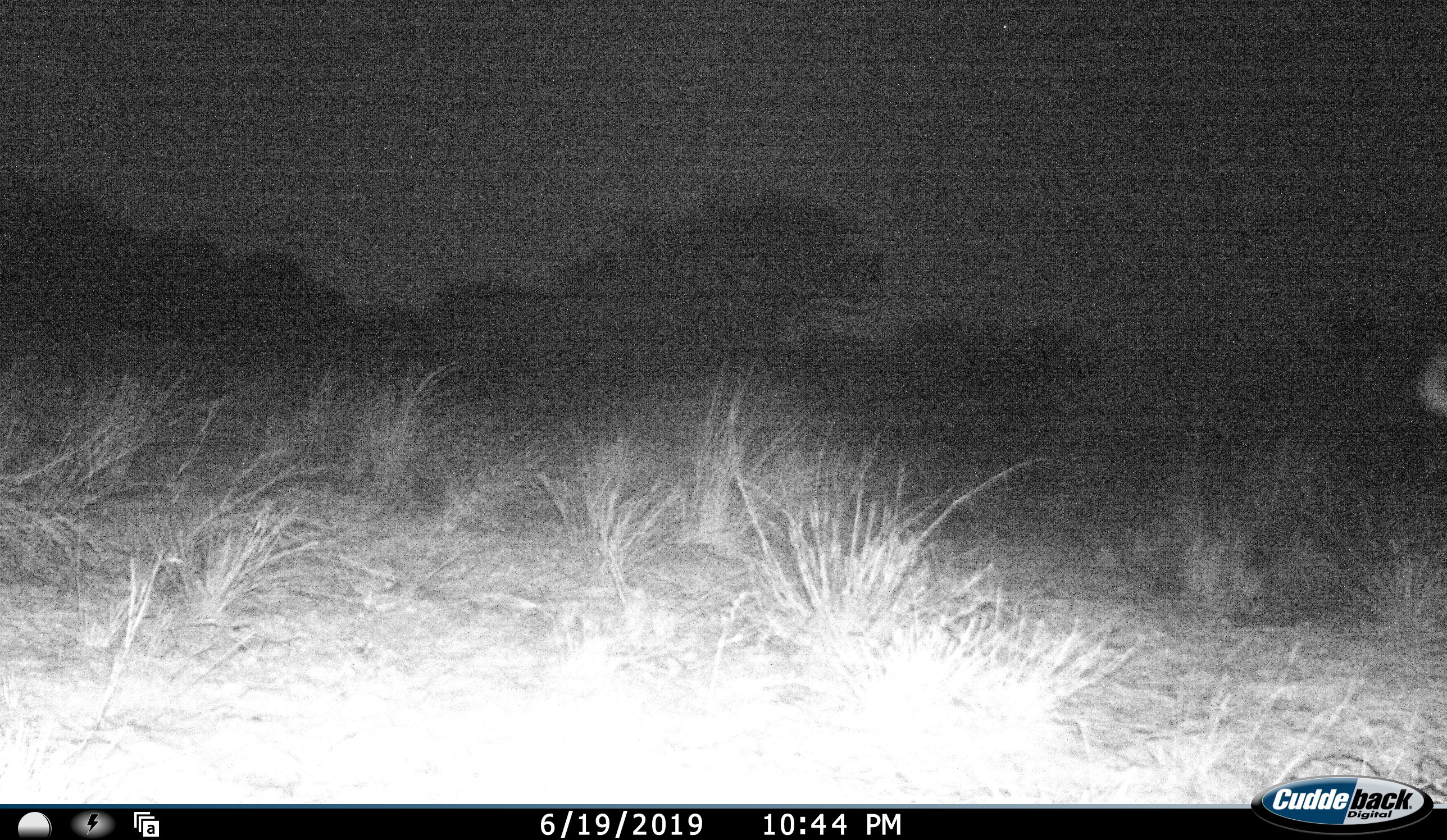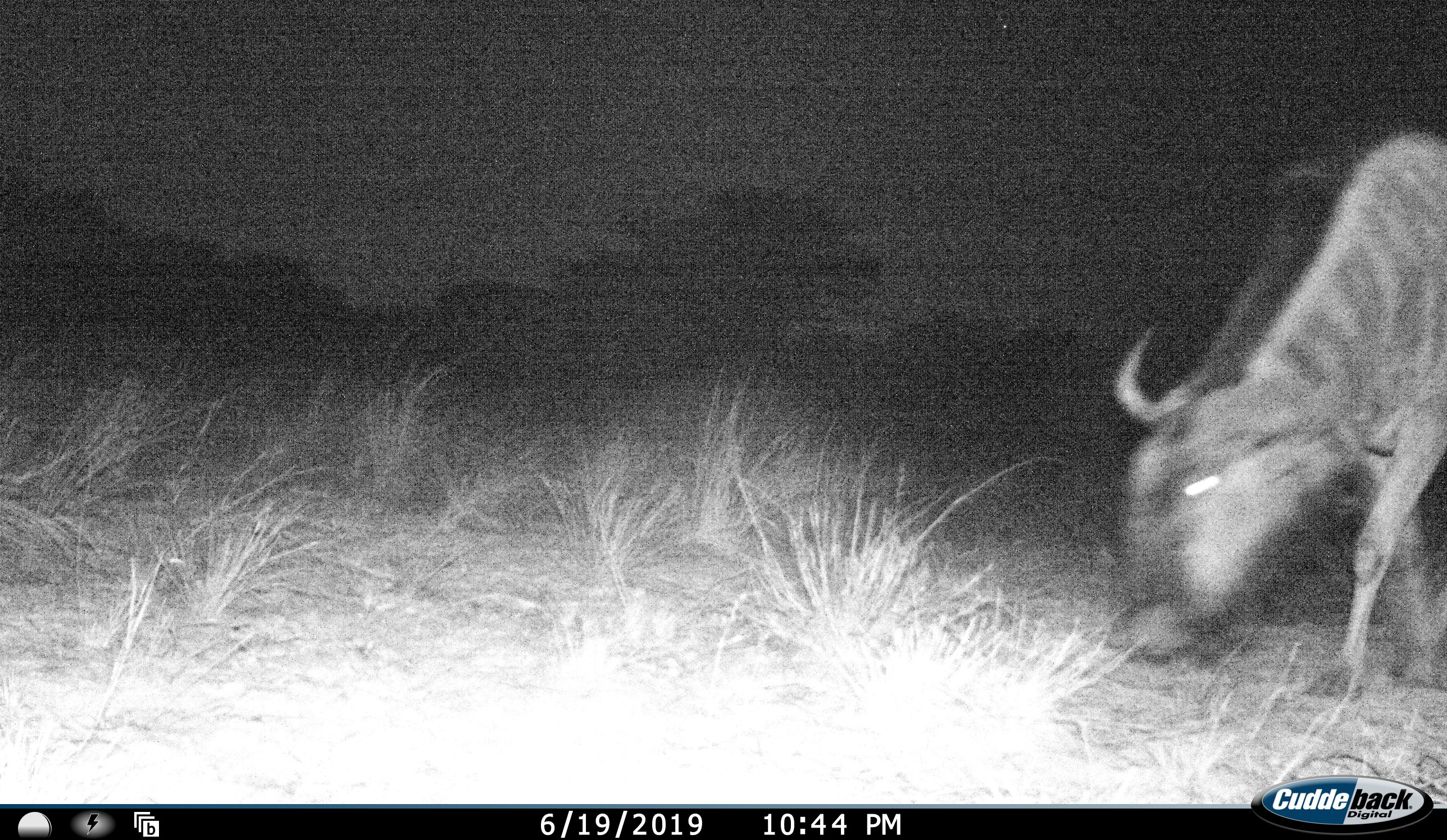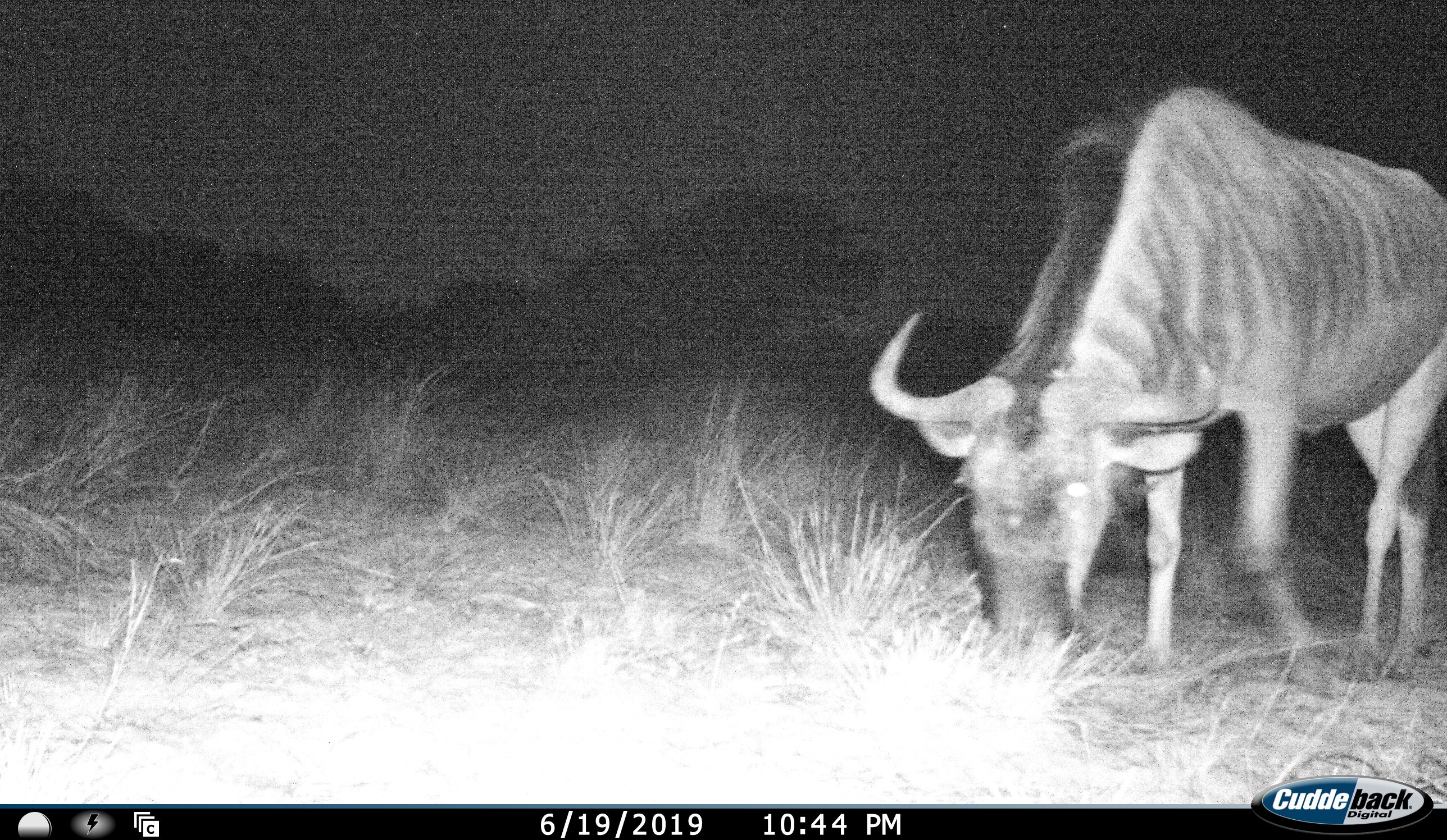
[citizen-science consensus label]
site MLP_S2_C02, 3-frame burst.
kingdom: Animalia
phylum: Chordata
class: Mammalia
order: Artiodactyla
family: Bovidae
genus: Connochaetes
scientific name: Connochaetes taurinus taurinus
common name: blue wildebeest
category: wildebeestblue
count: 1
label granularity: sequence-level